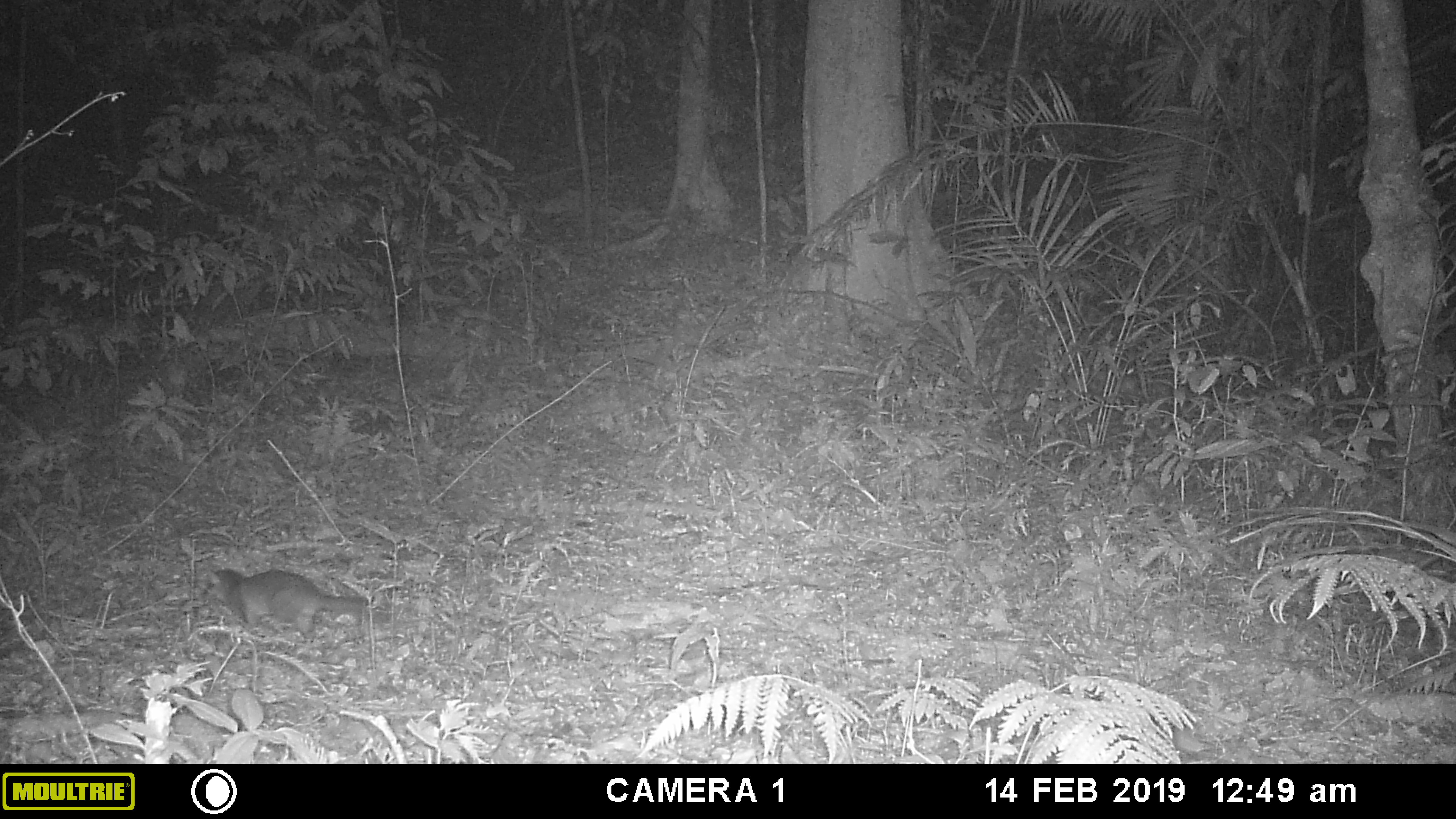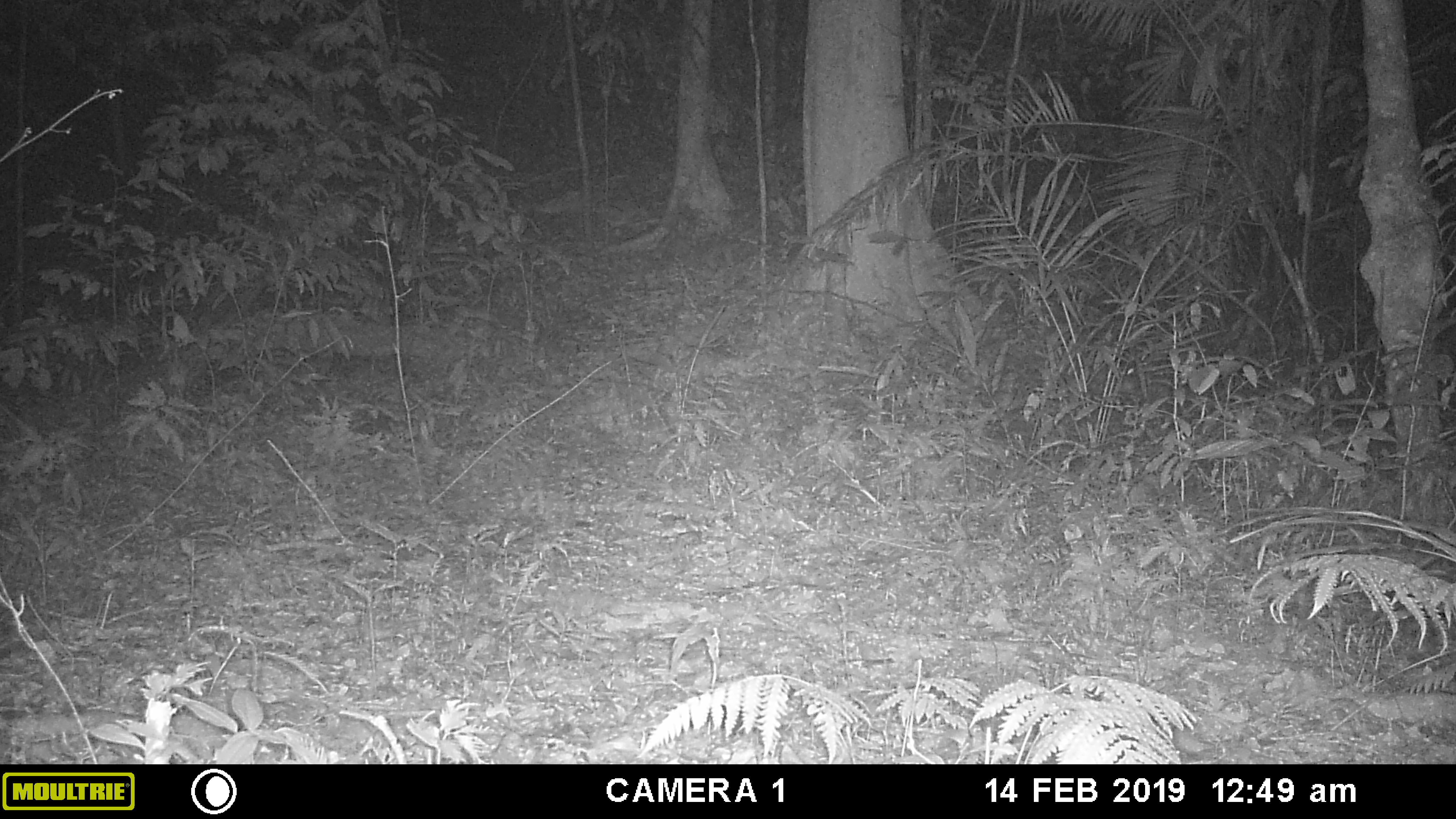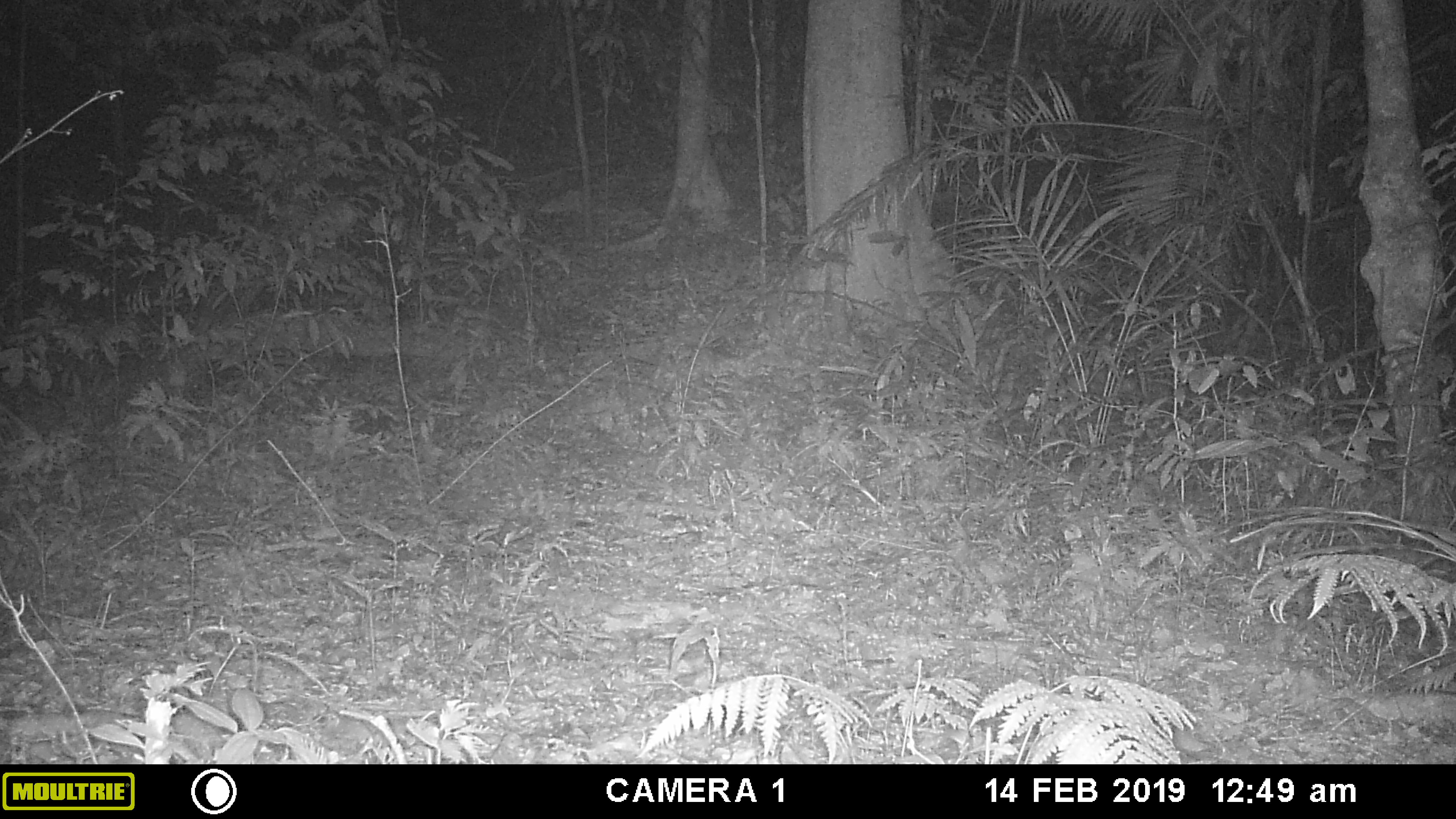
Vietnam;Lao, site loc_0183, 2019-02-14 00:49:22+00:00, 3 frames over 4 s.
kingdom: Animalia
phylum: Chordata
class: Mammalia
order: Carnivora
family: Mustelidae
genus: Melogale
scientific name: Melogale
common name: ferret badger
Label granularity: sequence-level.